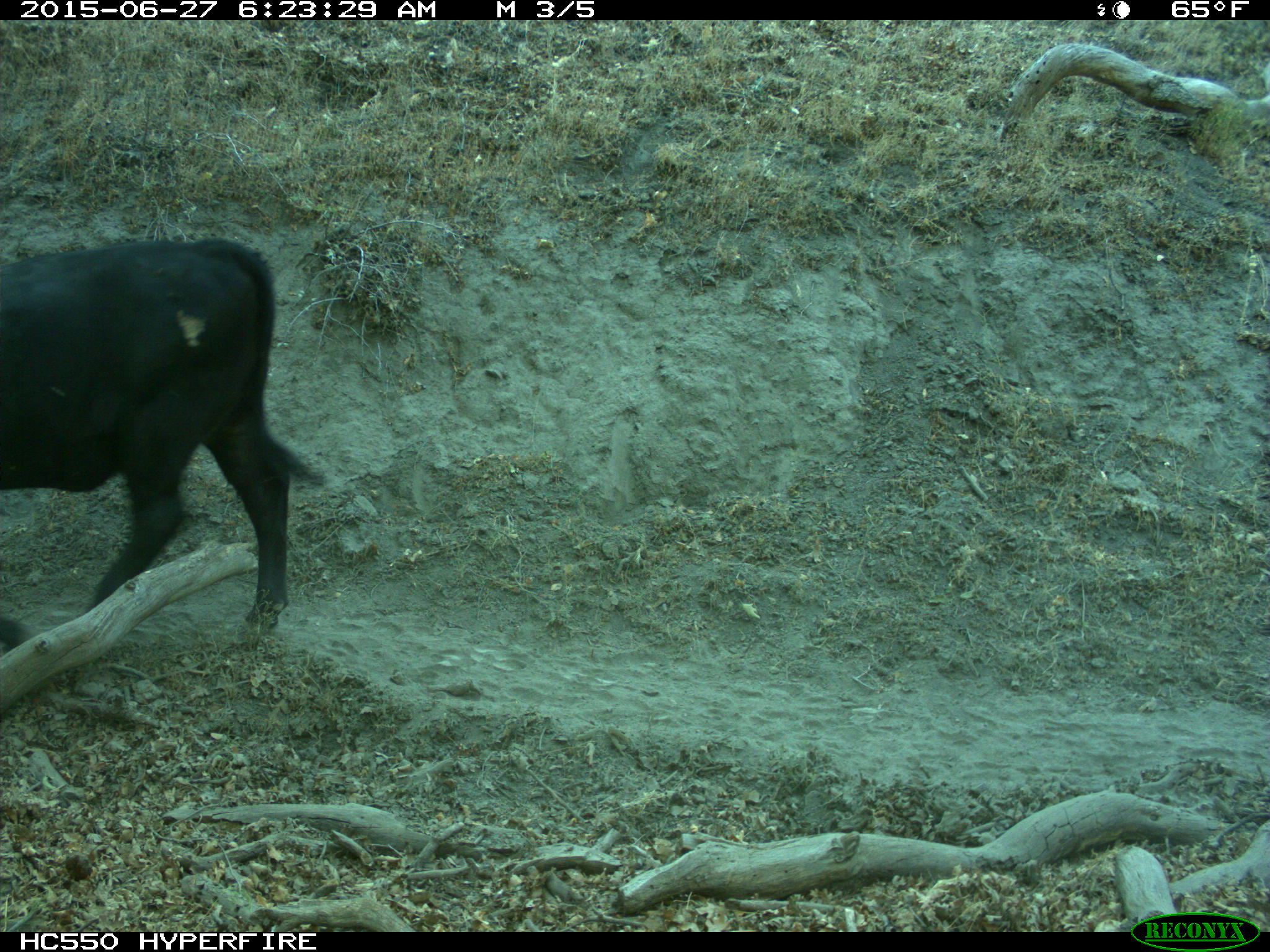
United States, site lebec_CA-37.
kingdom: Animalia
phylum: Chordata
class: Mammalia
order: Artiodactyla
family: Bovidae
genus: Bos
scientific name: Bos taurus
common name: domestic cow